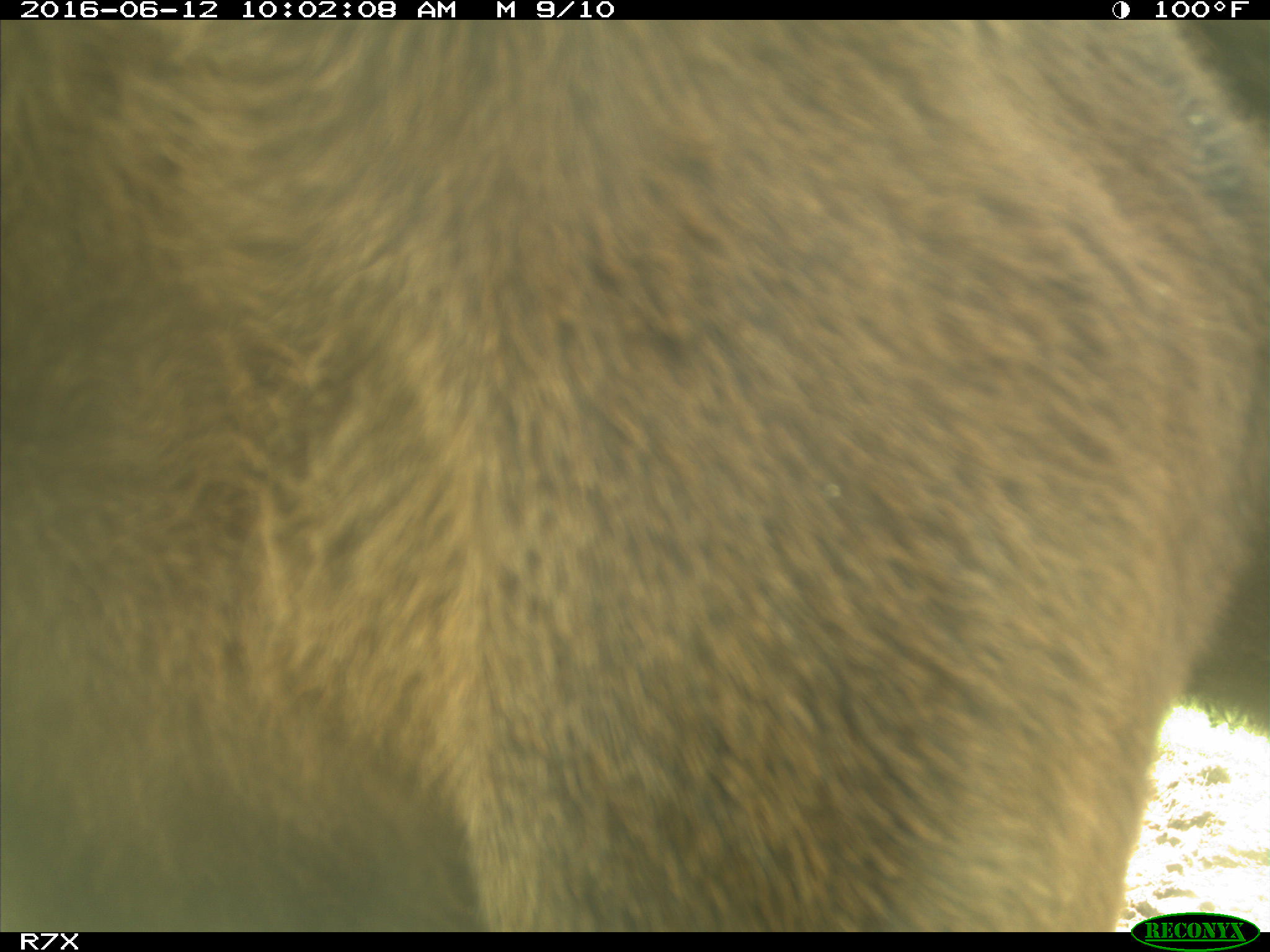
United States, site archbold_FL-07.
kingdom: Animalia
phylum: Chordata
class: Mammalia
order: Artiodactyla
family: Bovidae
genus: Bos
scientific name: Bos taurus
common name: domestic cow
Bos taurus (domestic cow).